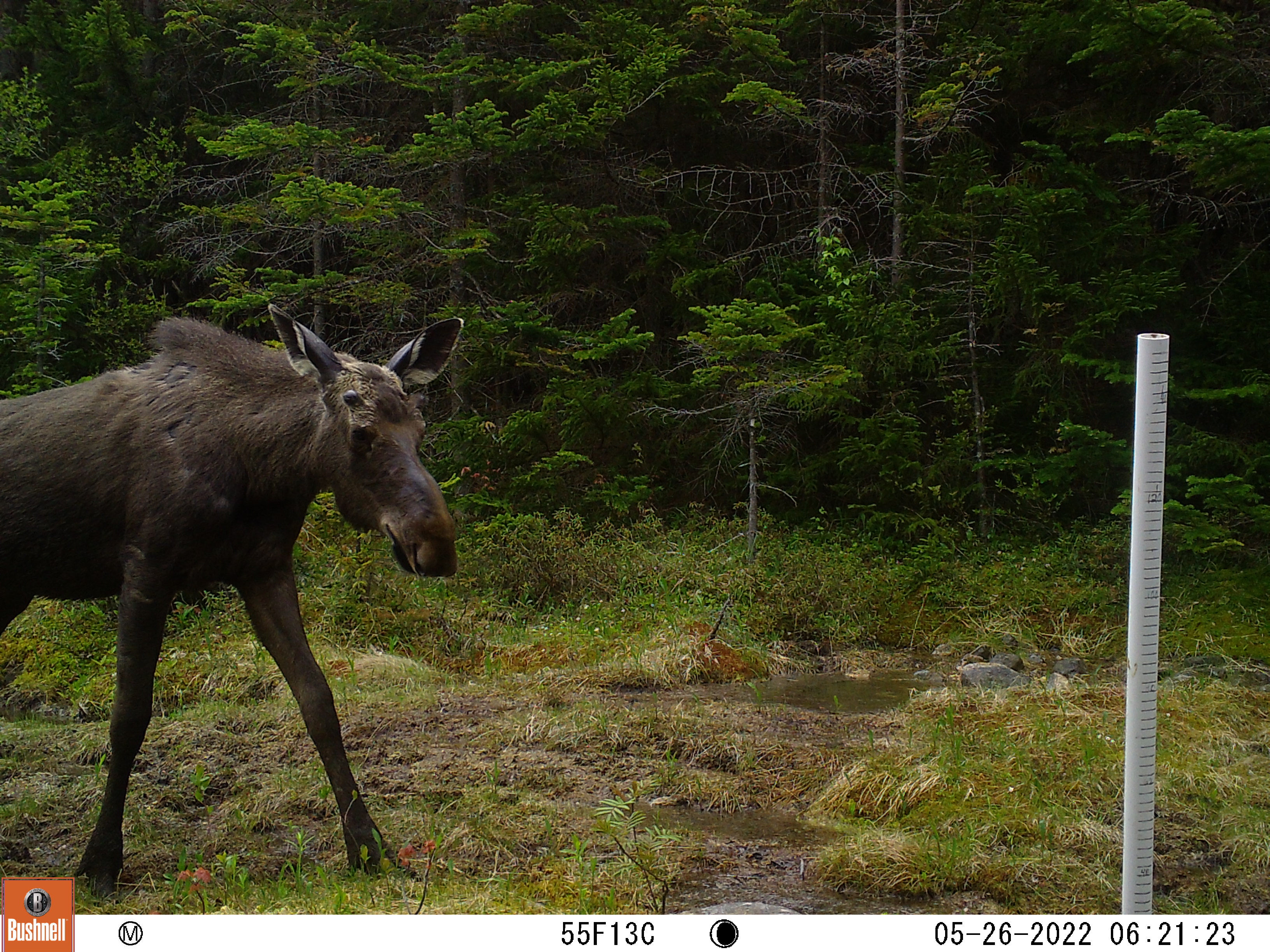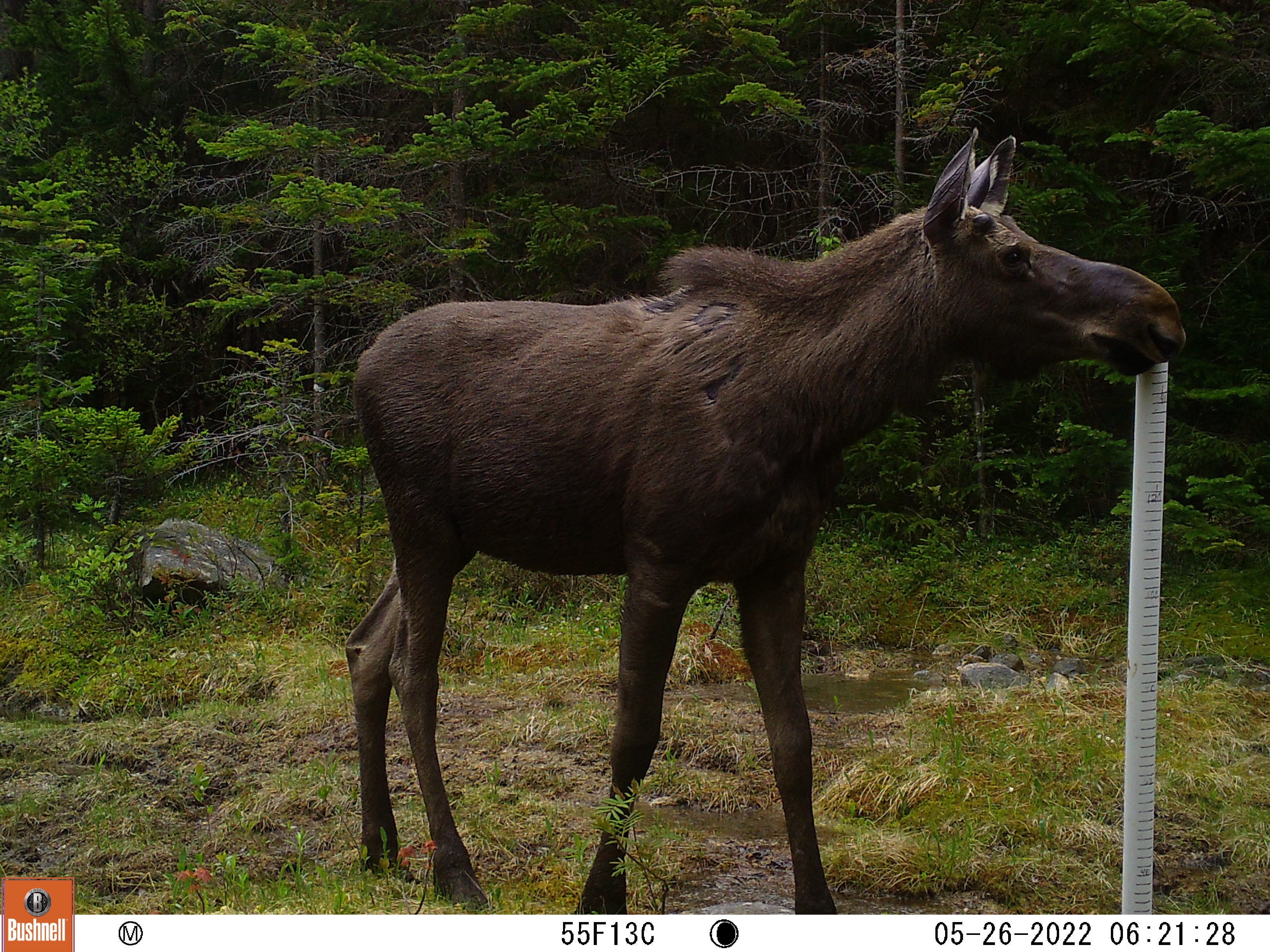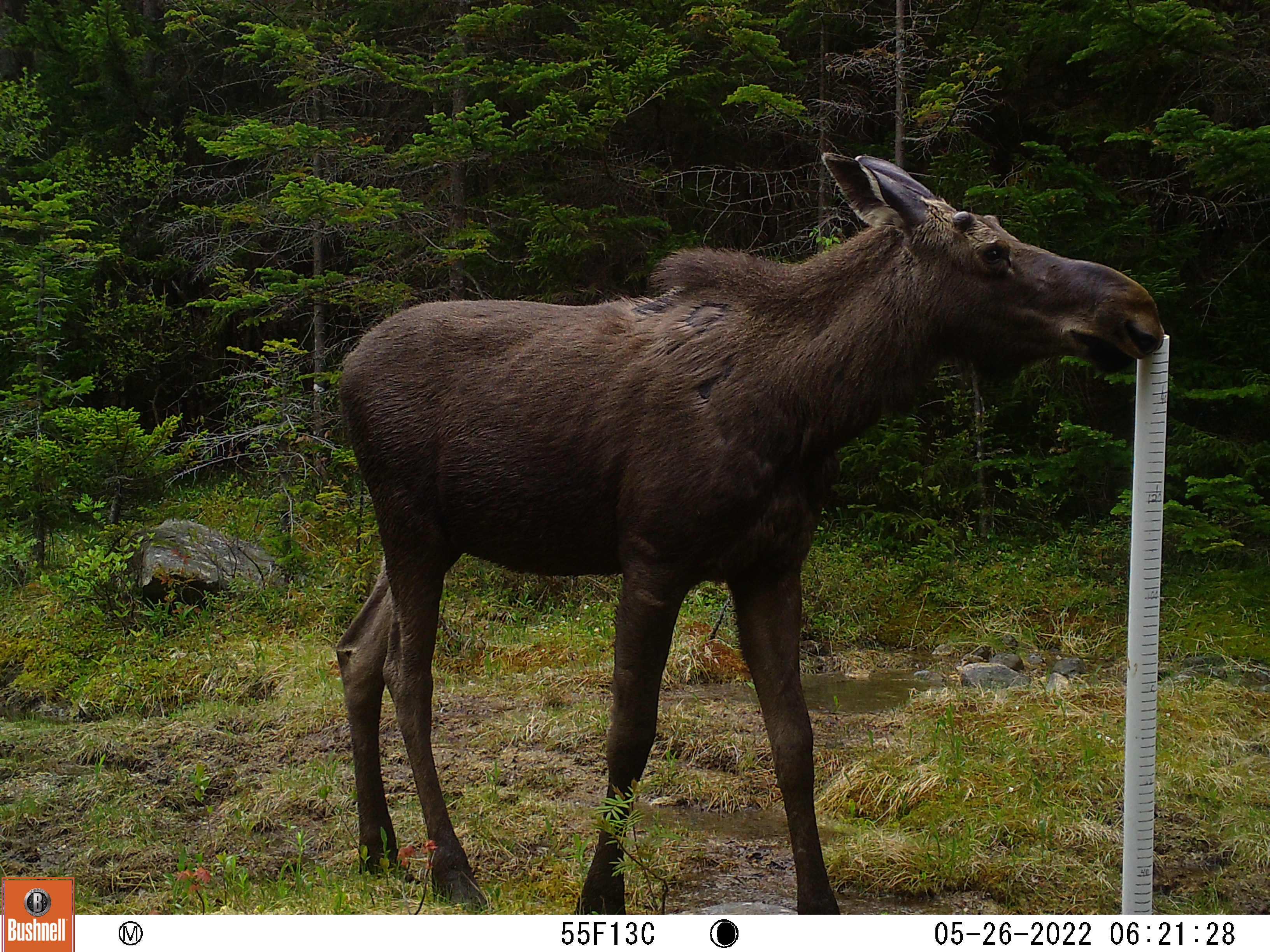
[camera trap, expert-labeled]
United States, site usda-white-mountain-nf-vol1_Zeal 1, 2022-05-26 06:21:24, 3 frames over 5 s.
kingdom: Animalia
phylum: Chordata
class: Mammalia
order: Artiodactyla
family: Cervidae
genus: Alces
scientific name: Alces alces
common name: moose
Moose (Alces alces).